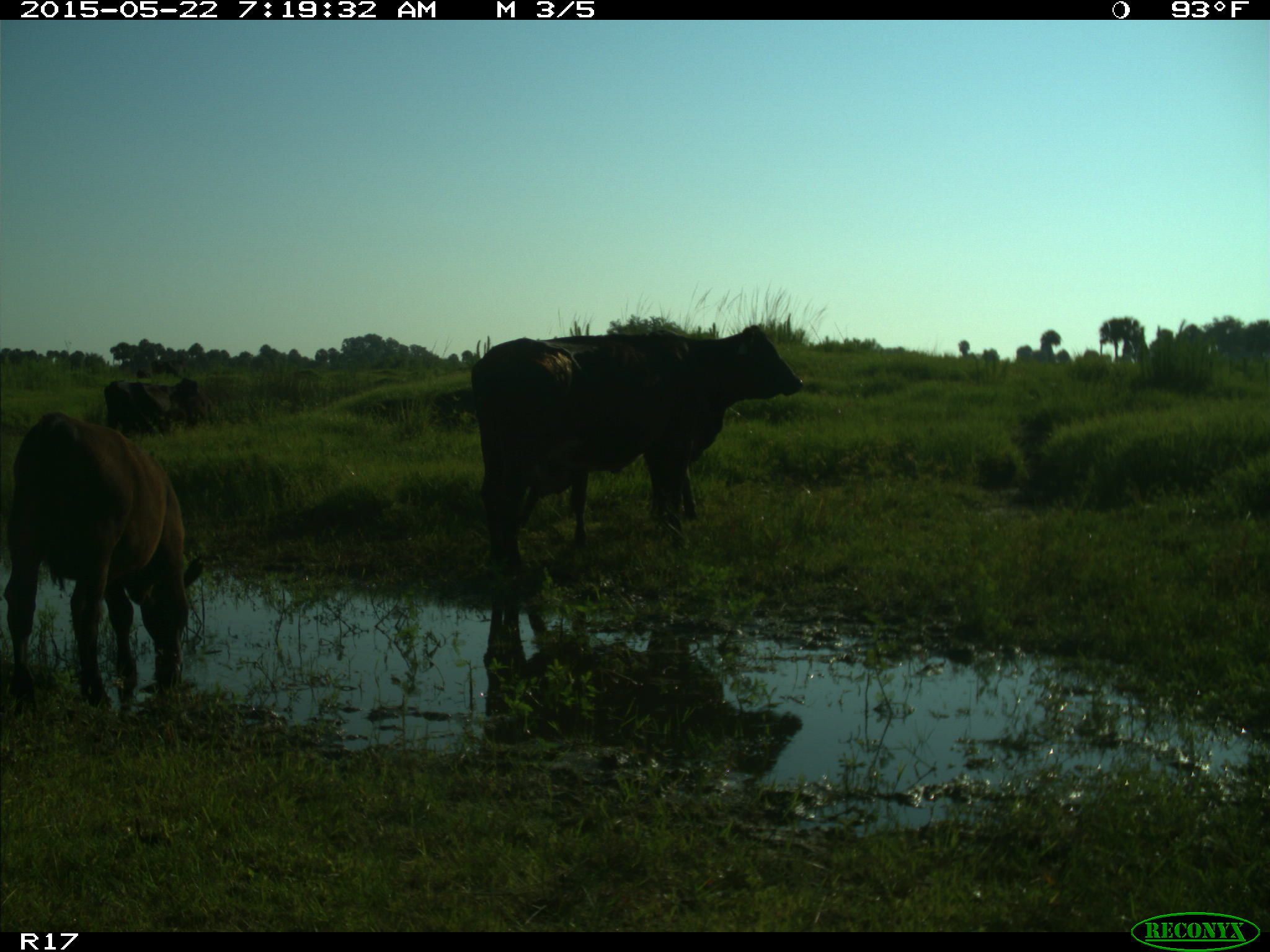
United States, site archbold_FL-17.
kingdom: Animalia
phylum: Chordata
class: Mammalia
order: Artiodactyla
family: Bovidae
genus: Bos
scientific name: Bos taurus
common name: domestic cow